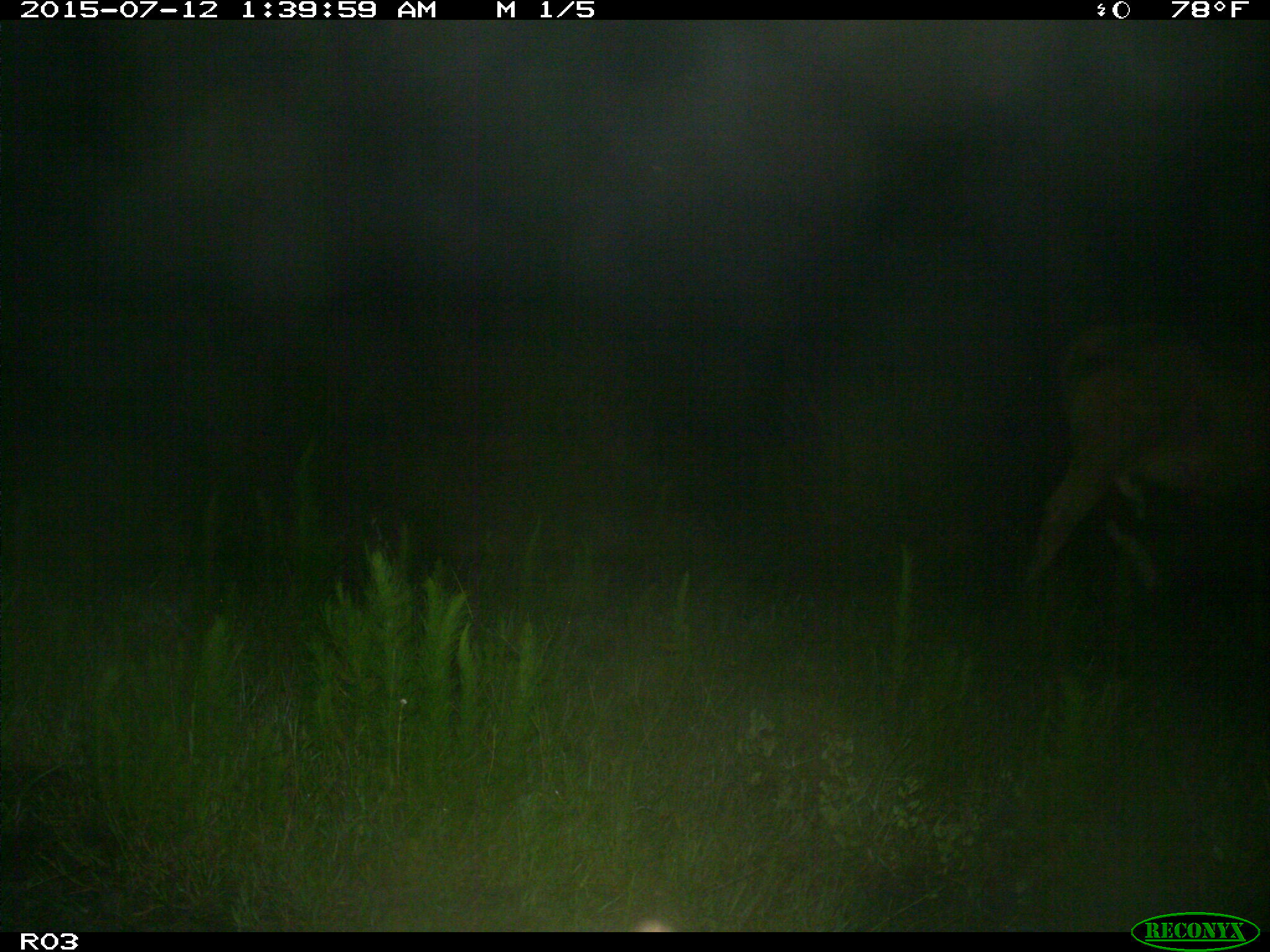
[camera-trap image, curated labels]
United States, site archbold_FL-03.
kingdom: Animalia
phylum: Chordata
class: Mammalia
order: Artiodactyla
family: Bovidae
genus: Bos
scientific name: Bos taurus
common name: domestic cow